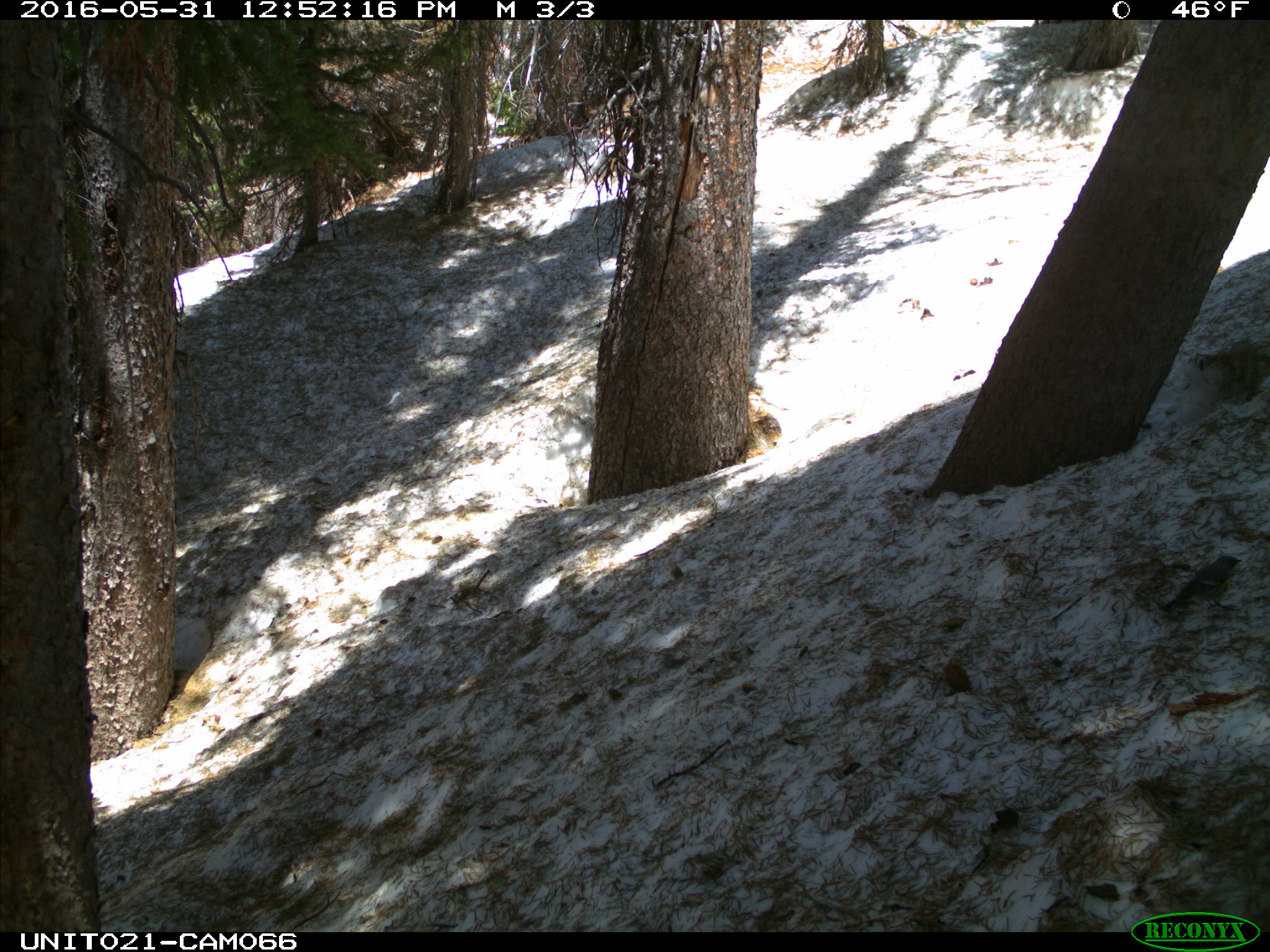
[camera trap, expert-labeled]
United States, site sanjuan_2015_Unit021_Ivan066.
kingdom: Animalia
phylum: Chordata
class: Aves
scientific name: Aves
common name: birds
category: unidentified bird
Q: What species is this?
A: Unidentified bird (birds) (Aves).